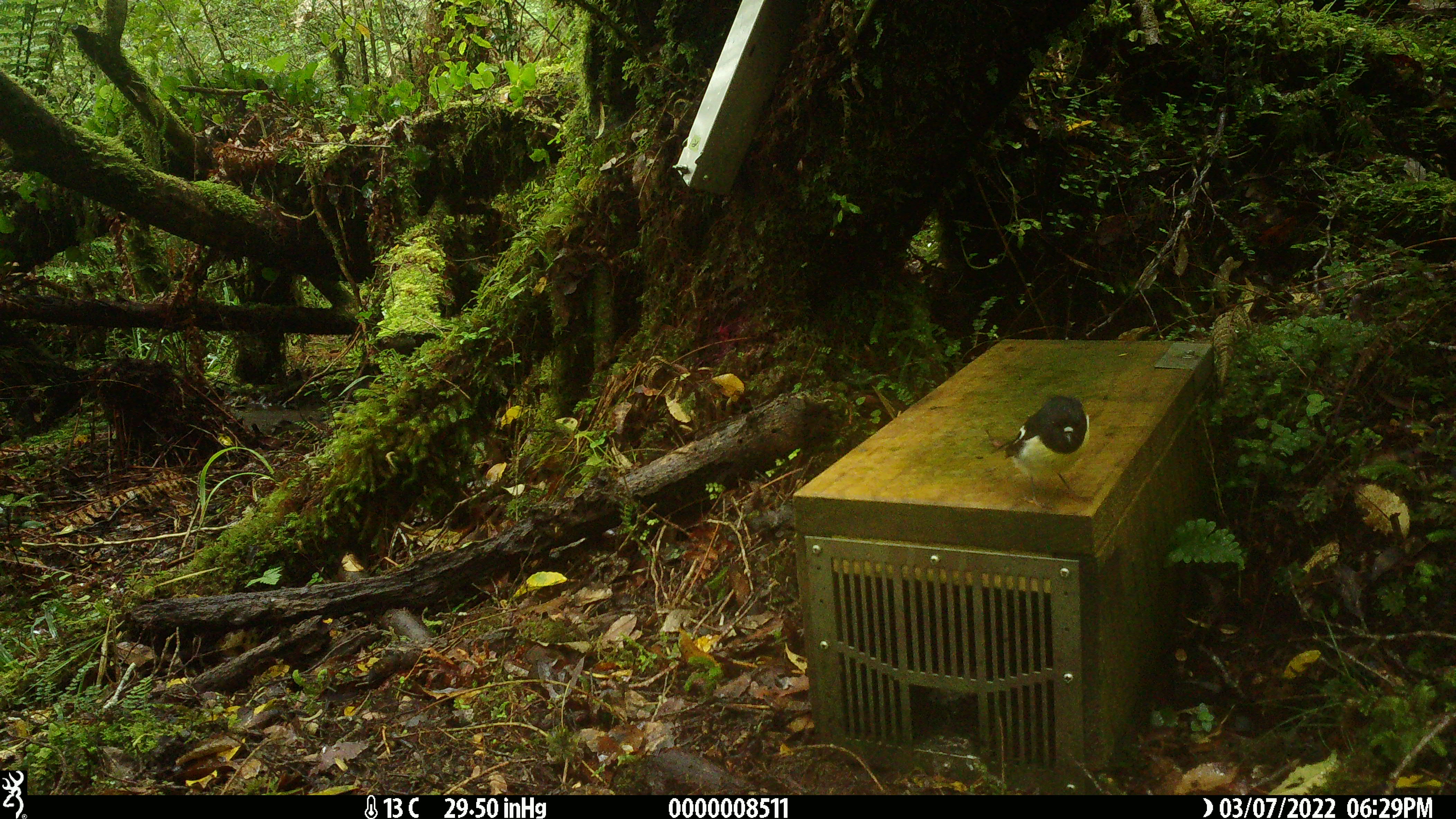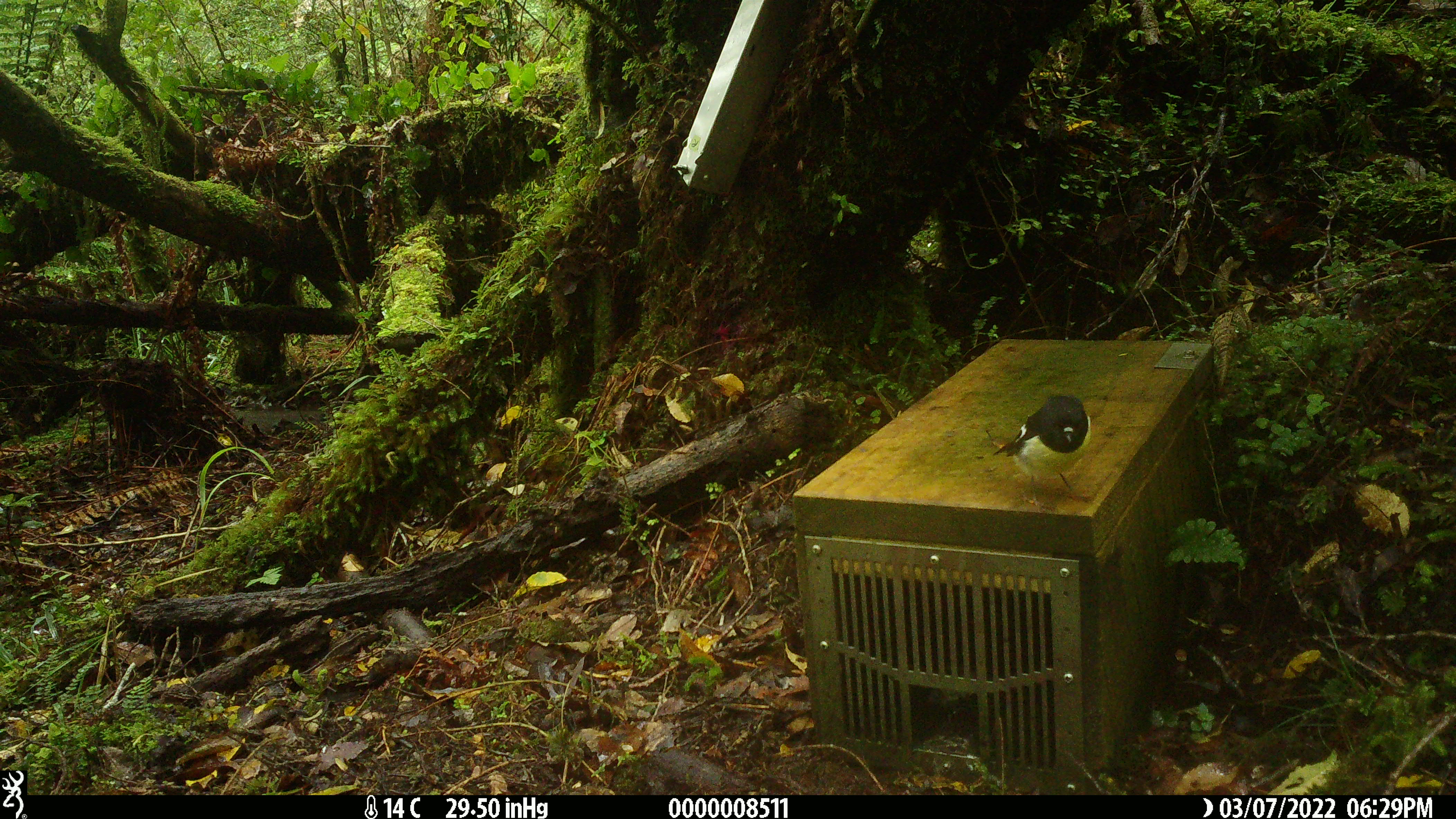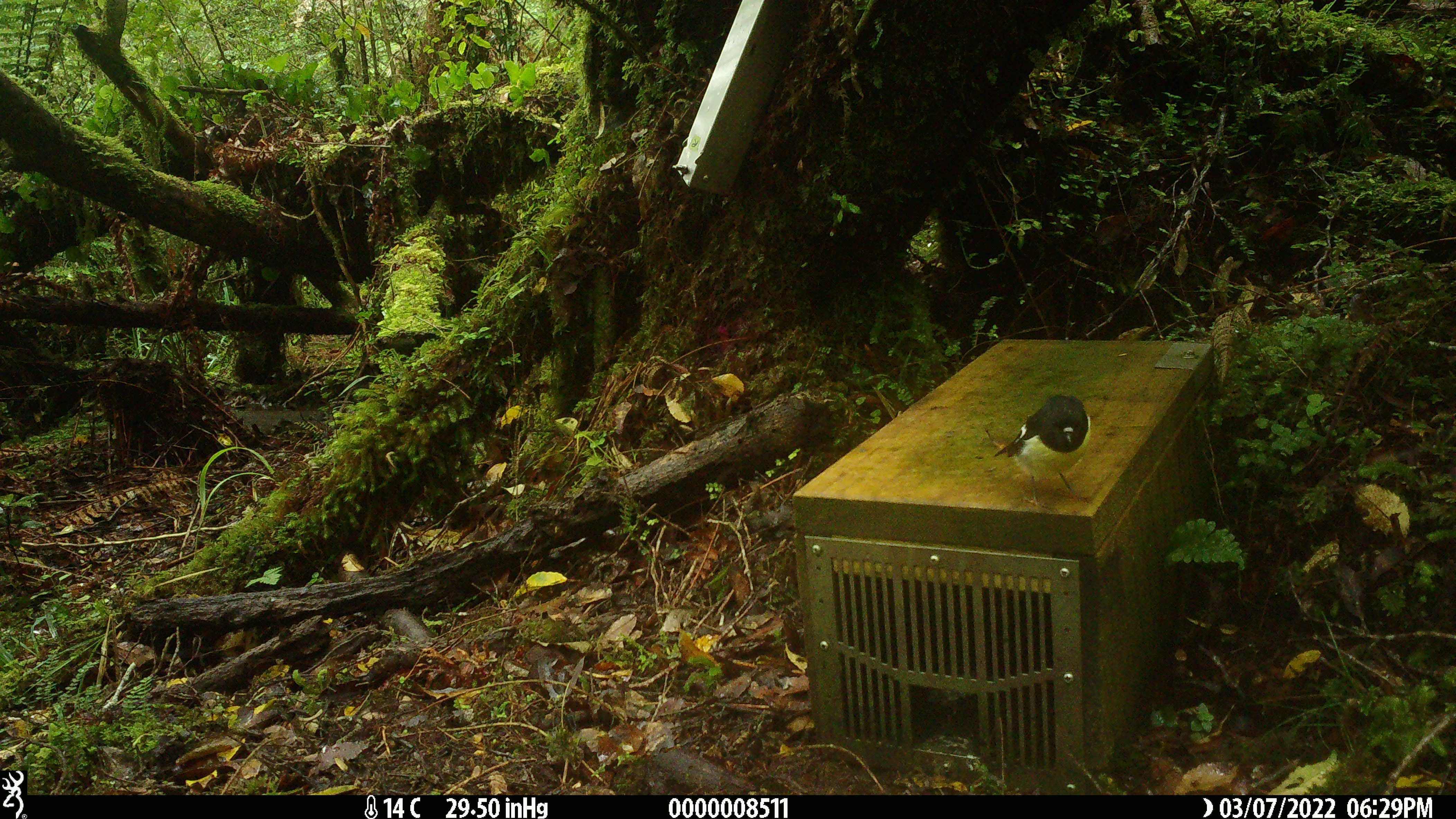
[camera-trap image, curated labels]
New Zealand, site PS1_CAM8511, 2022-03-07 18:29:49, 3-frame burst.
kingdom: Animalia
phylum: Chordata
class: Aves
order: Passeriformes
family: Petroicidae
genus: Petroica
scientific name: Petroica macrocephala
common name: tomtit